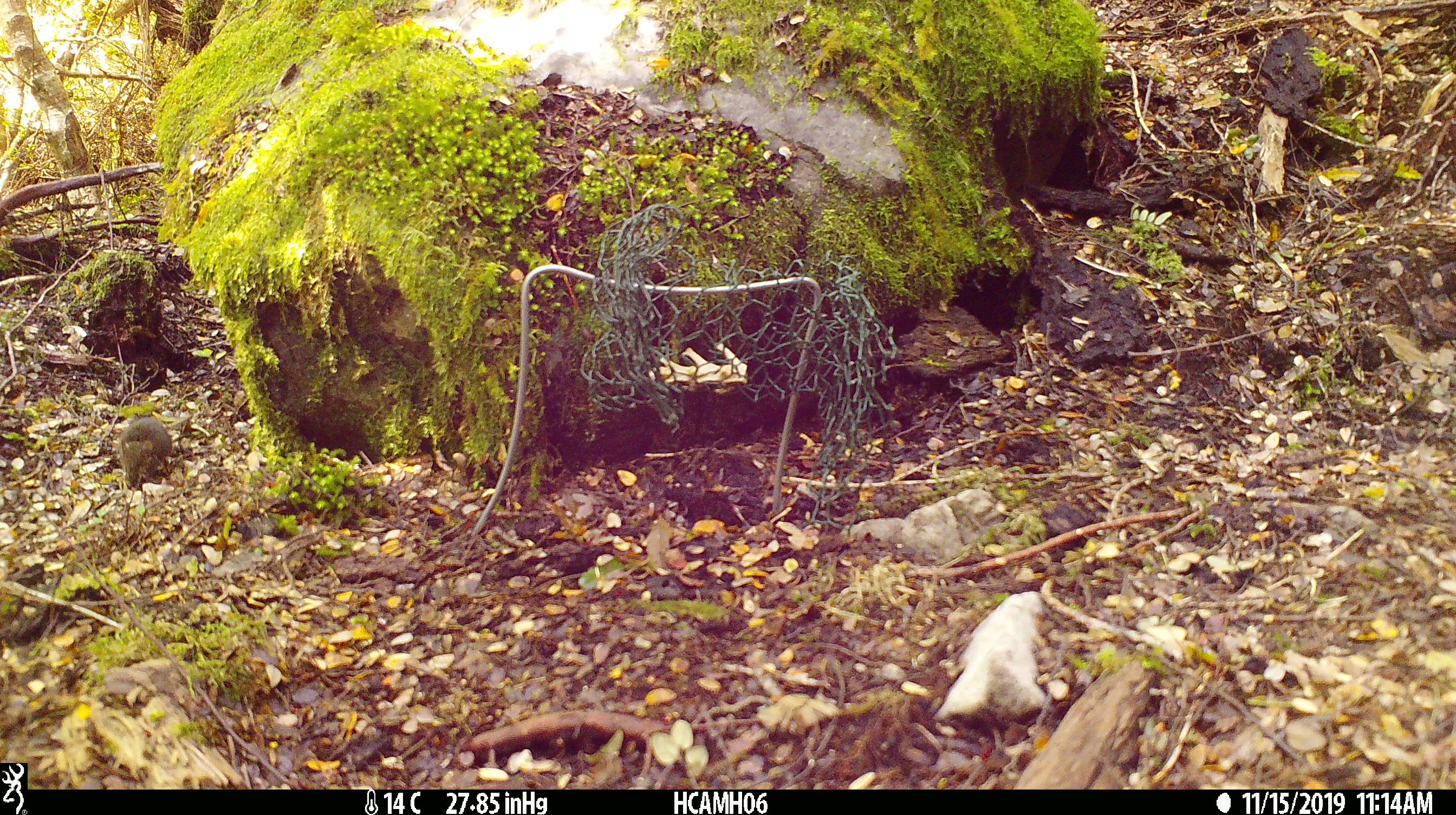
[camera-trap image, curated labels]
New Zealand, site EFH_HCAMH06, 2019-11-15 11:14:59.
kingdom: Animalia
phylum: Chordata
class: Mammalia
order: Rodentia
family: Muridae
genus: Mus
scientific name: Mus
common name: mouse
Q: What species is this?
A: Mouse (Mus).